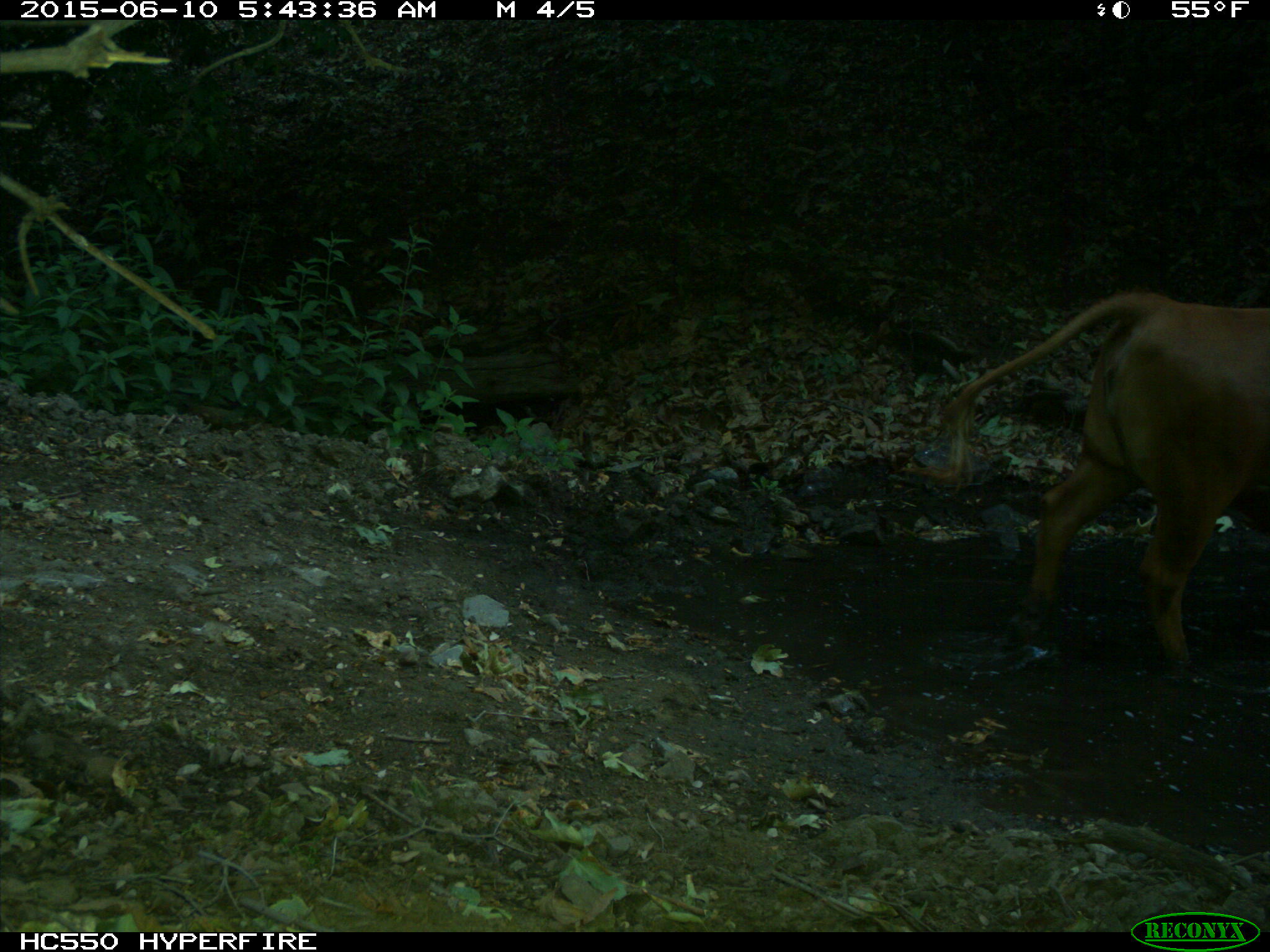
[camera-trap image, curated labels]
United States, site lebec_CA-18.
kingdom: Animalia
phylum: Chordata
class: Mammalia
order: Artiodactyla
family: Bovidae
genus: Bos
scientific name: Bos taurus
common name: domestic cow